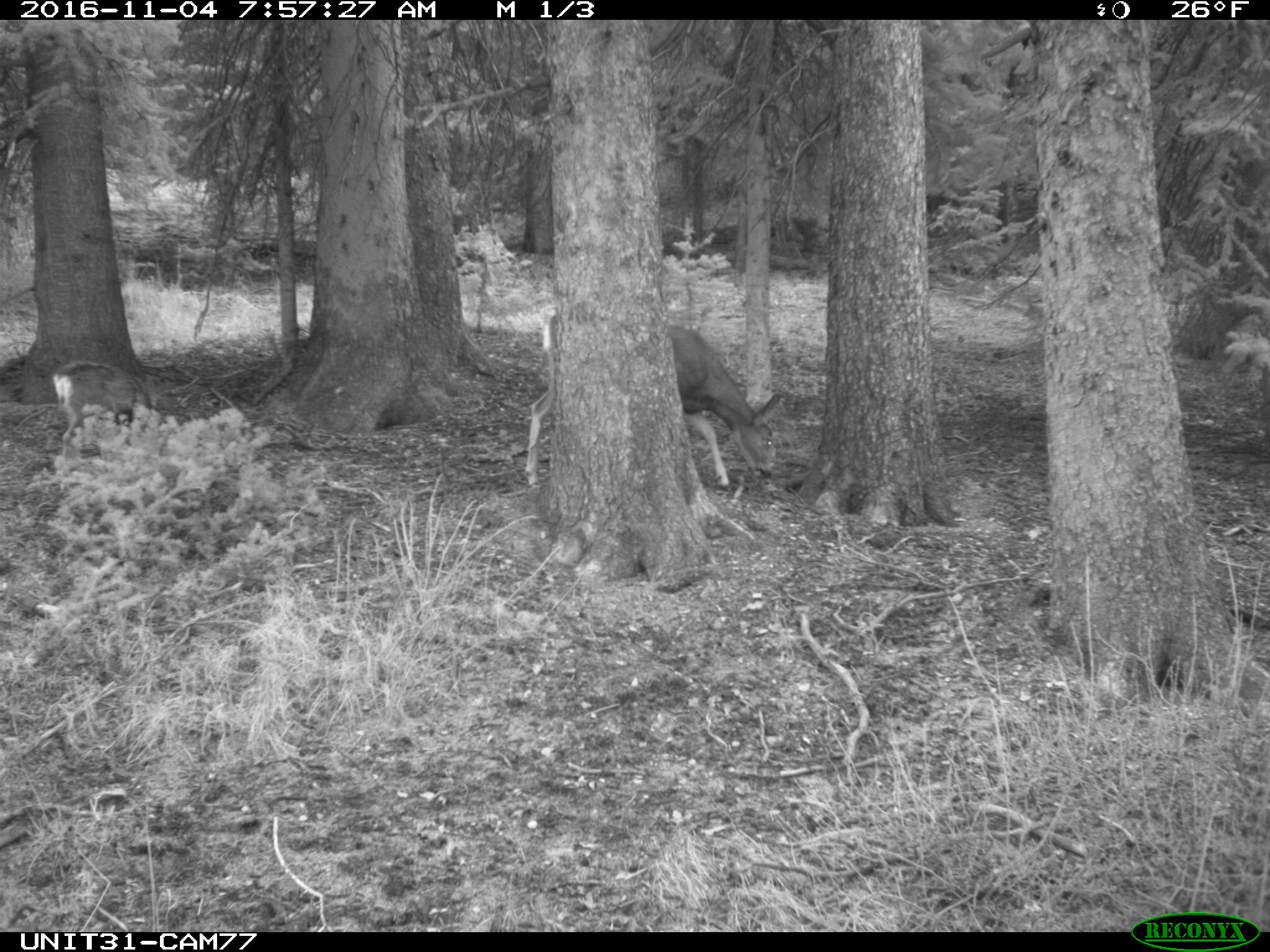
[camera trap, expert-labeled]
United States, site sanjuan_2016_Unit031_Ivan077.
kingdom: Animalia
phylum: Chordata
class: Mammalia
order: Artiodactyla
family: Cervidae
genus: Odocoileus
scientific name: Odocoileus hemionus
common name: mule deer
Odocoileus hemionus (mule deer).